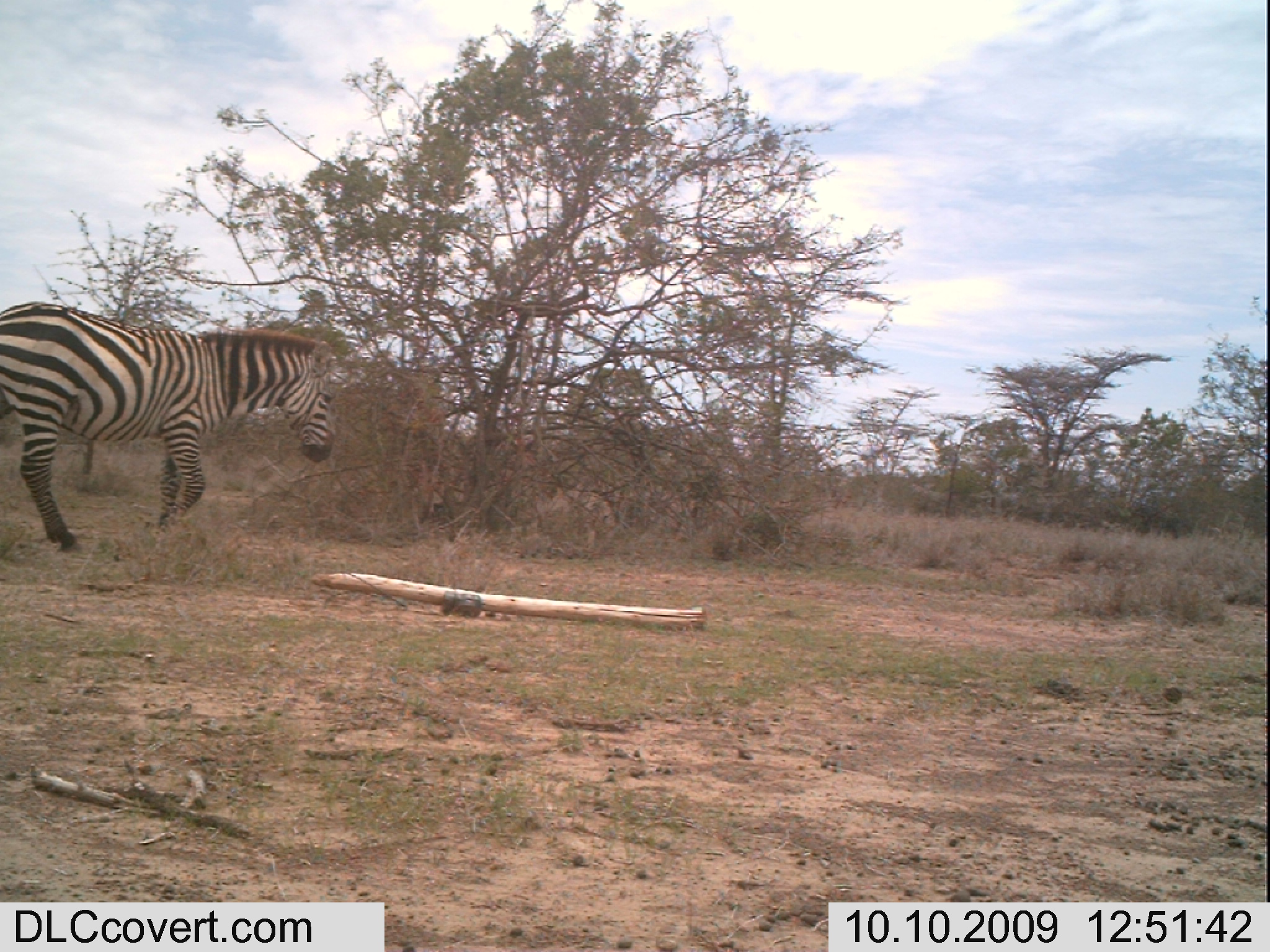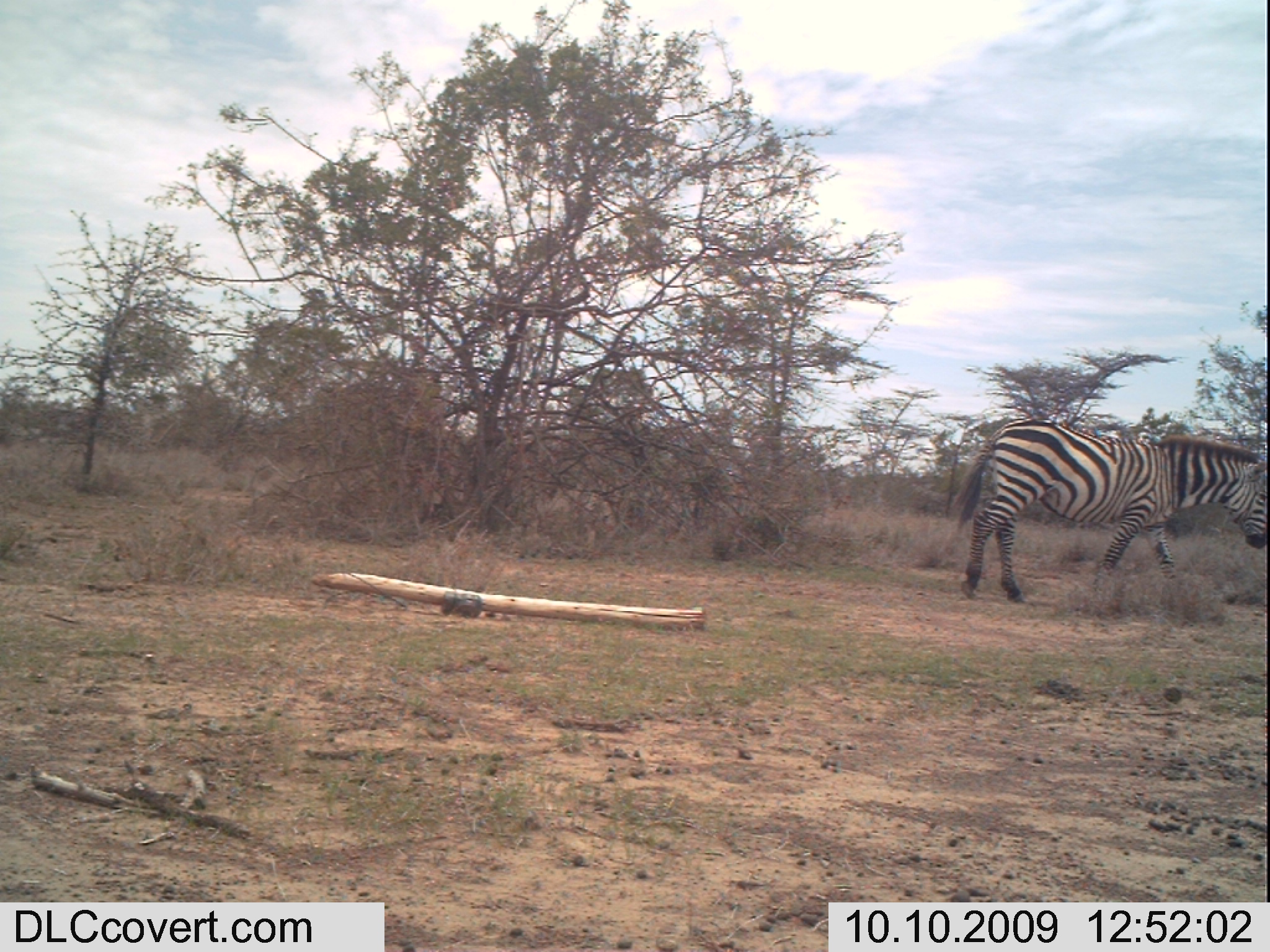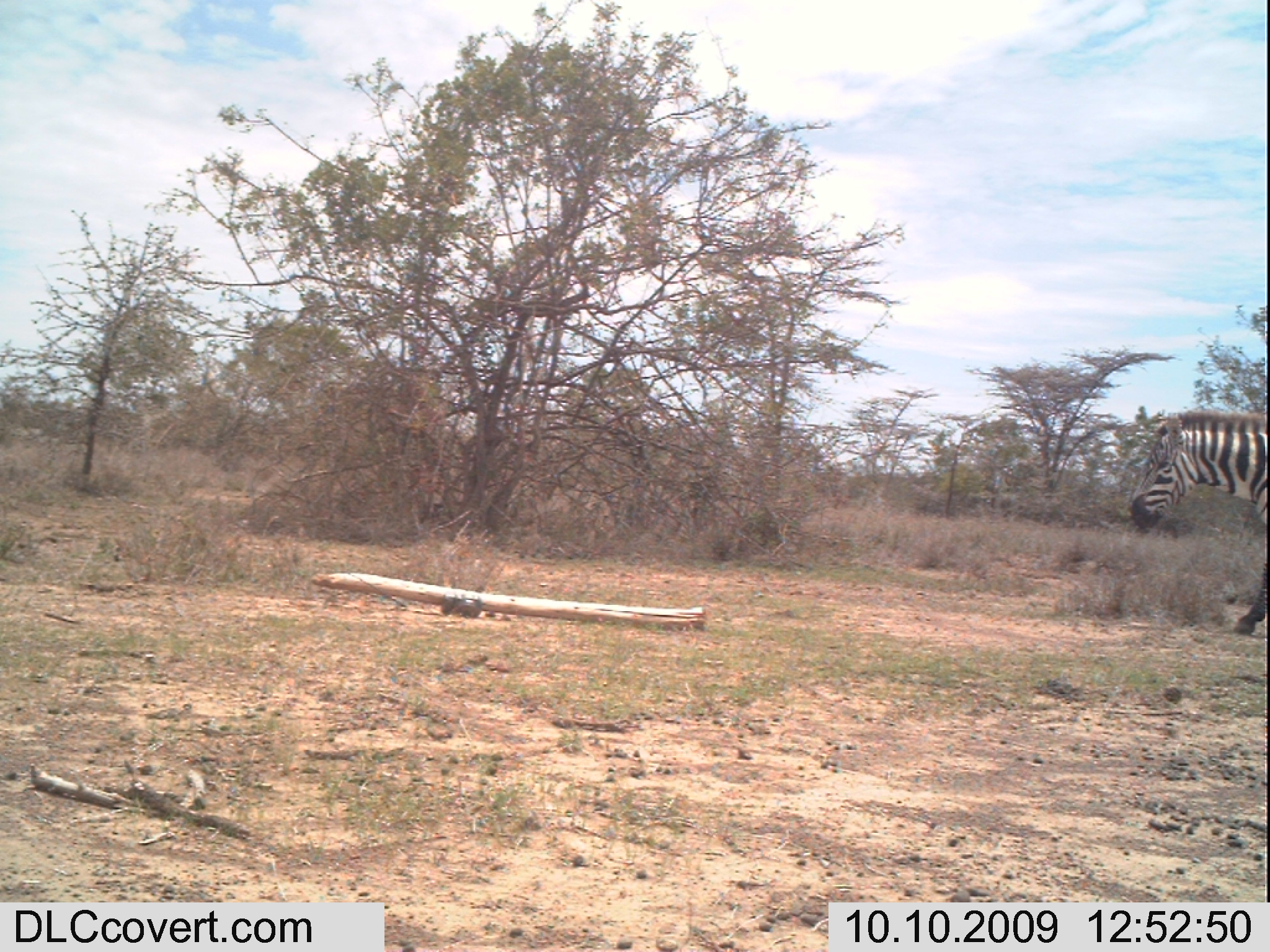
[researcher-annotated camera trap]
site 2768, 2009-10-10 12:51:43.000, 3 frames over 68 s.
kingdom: Animalia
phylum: Chordata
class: Mammalia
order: Perissodactyla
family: Equidae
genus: Equus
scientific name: Equus quagga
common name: plains zebra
Equus quagga (plains zebra), count 1.